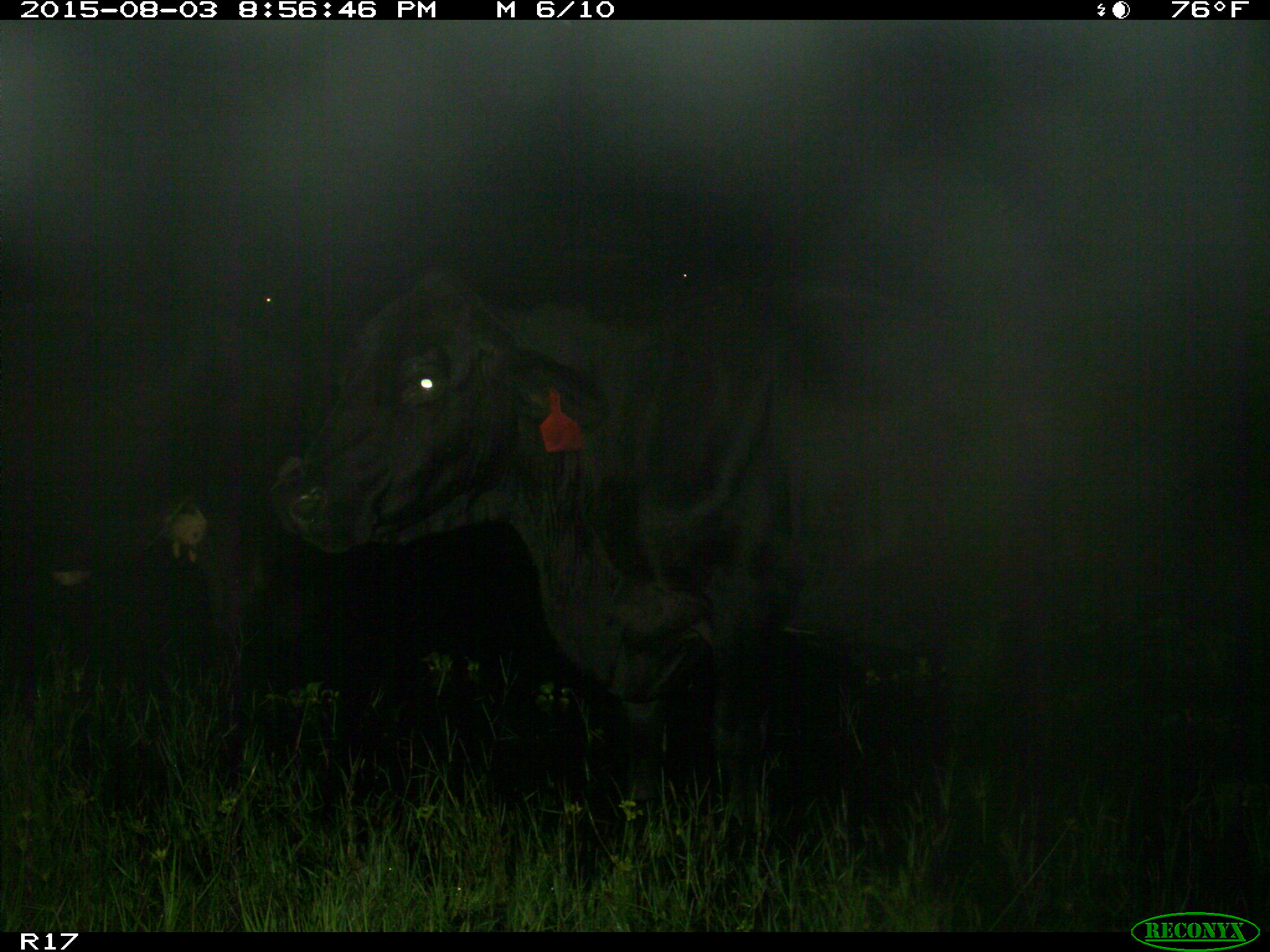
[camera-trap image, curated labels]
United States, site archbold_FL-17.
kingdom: Animalia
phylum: Chordata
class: Mammalia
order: Artiodactyla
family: Bovidae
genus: Bos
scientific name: Bos taurus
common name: domestic cow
Bos taurus (domestic cow).